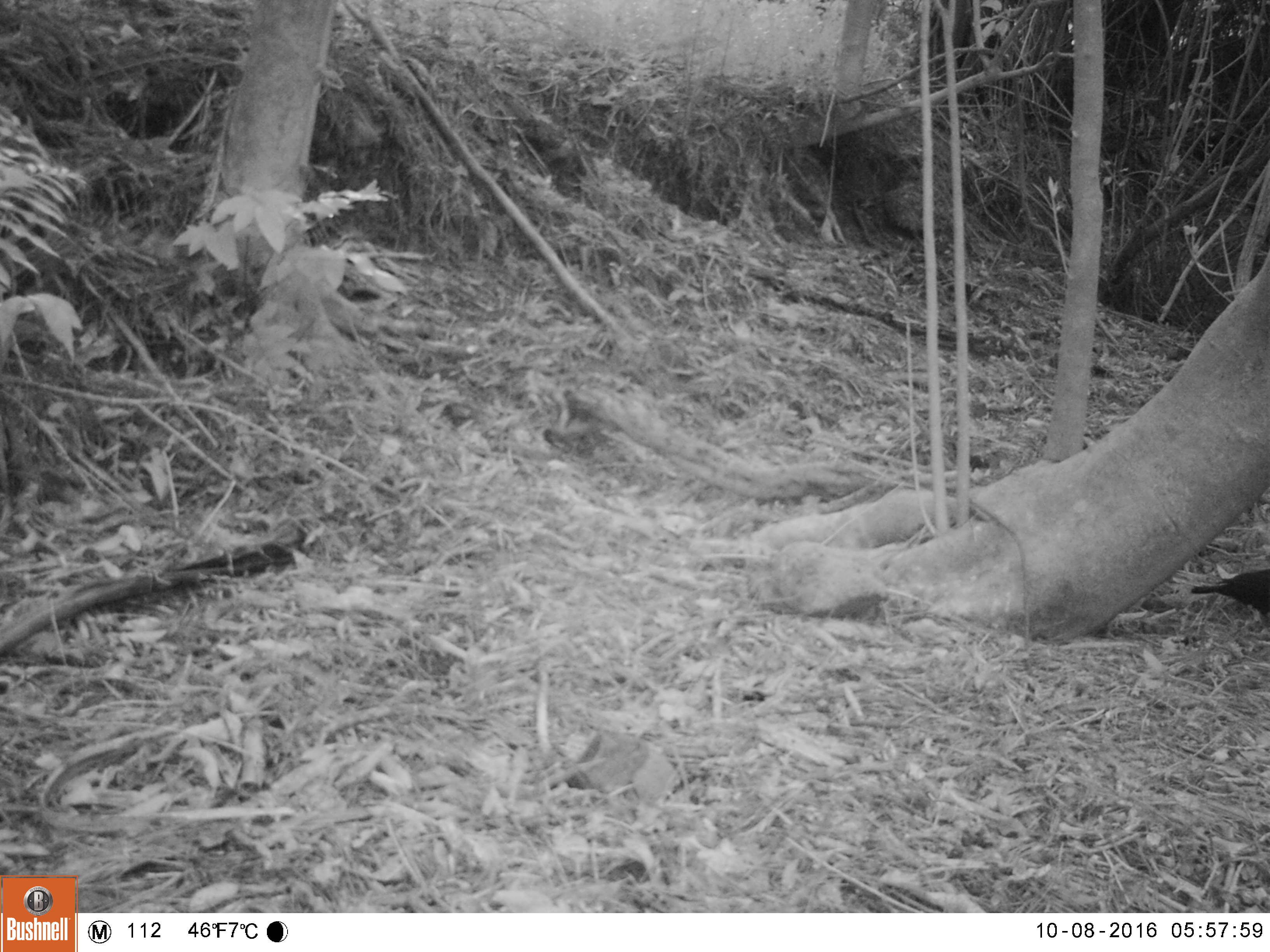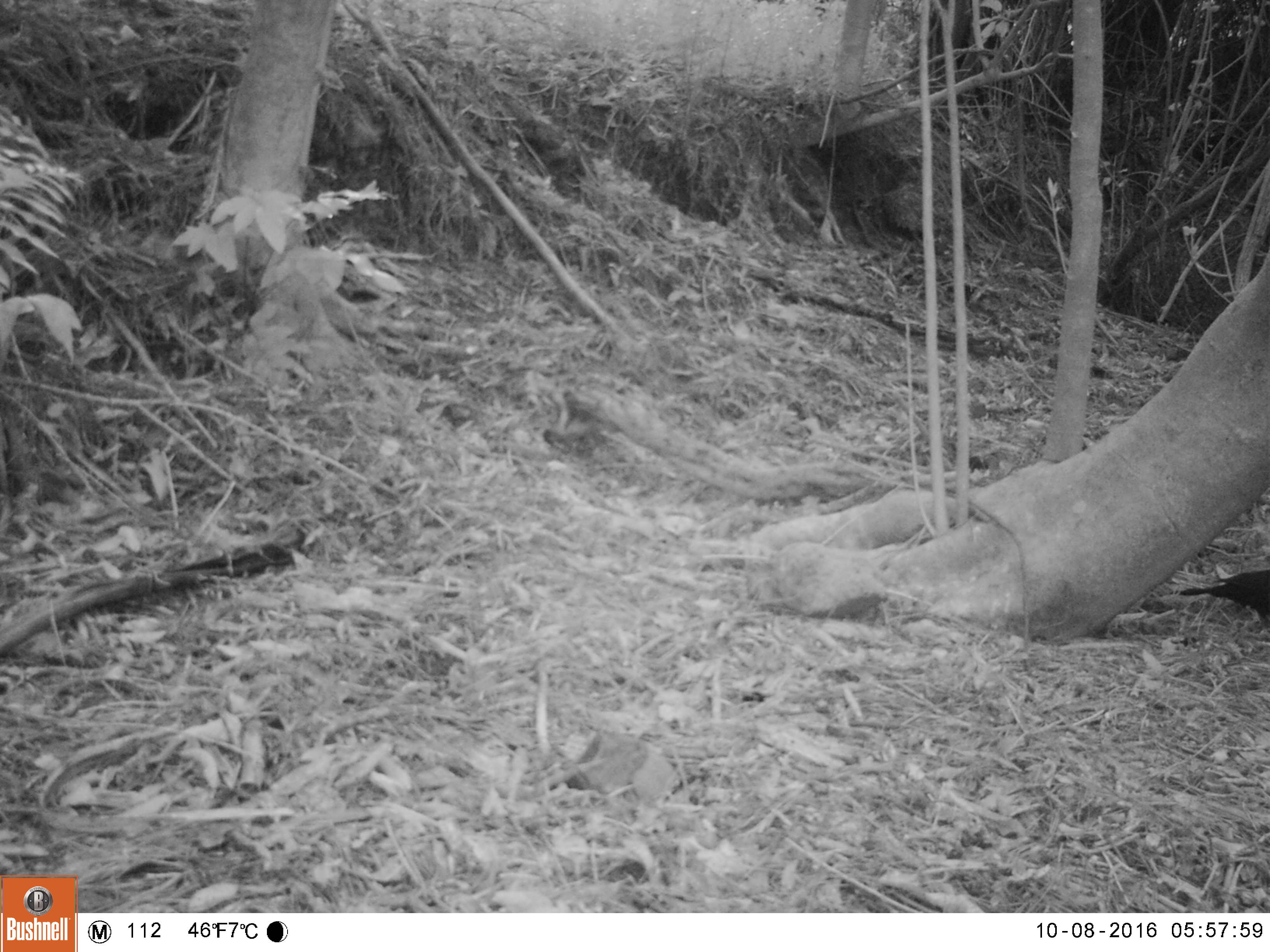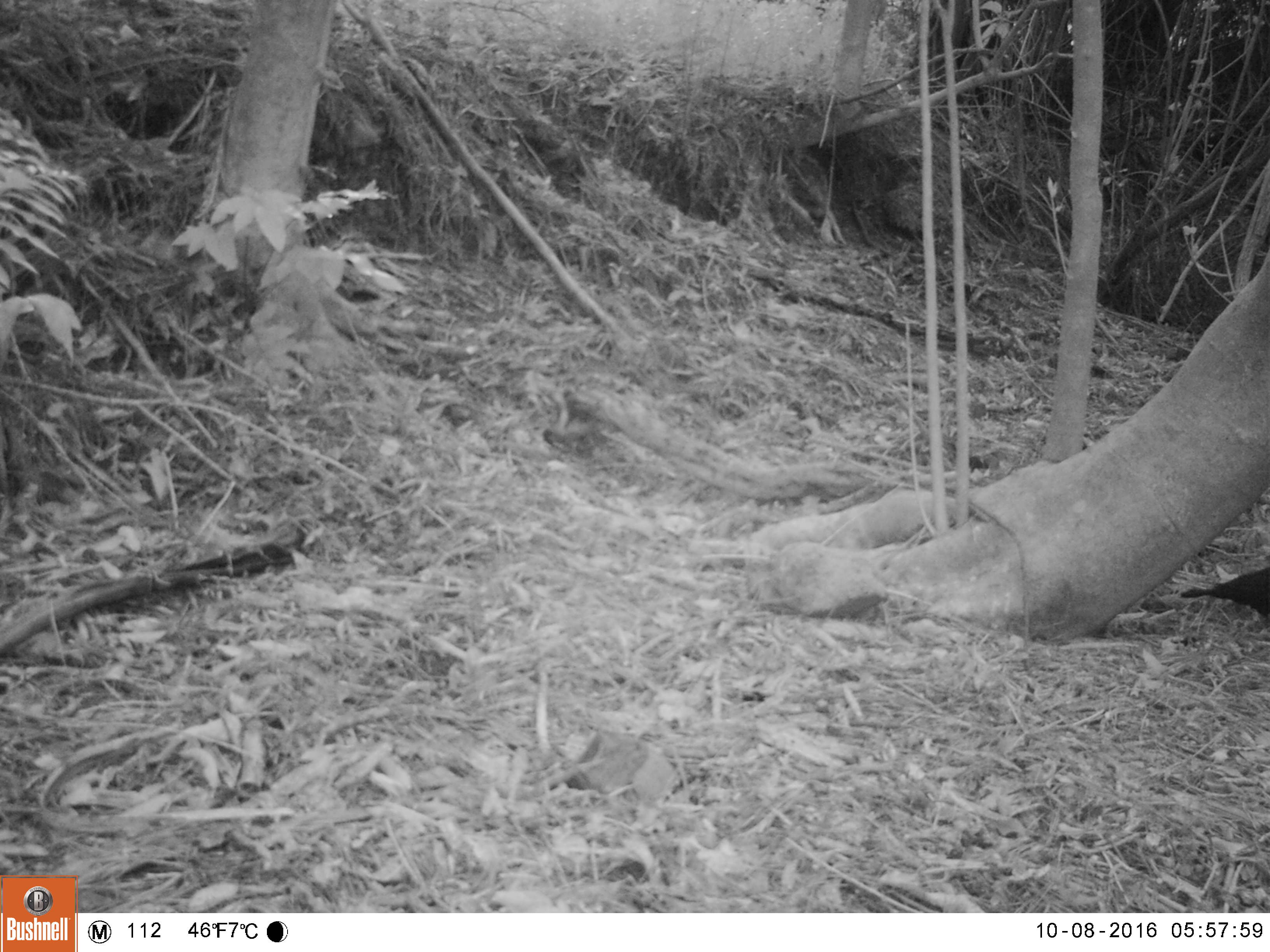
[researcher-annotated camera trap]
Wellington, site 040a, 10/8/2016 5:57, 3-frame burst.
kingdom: Animalia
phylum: Chordata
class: Aves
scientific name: Aves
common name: bird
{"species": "bird (Aves)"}